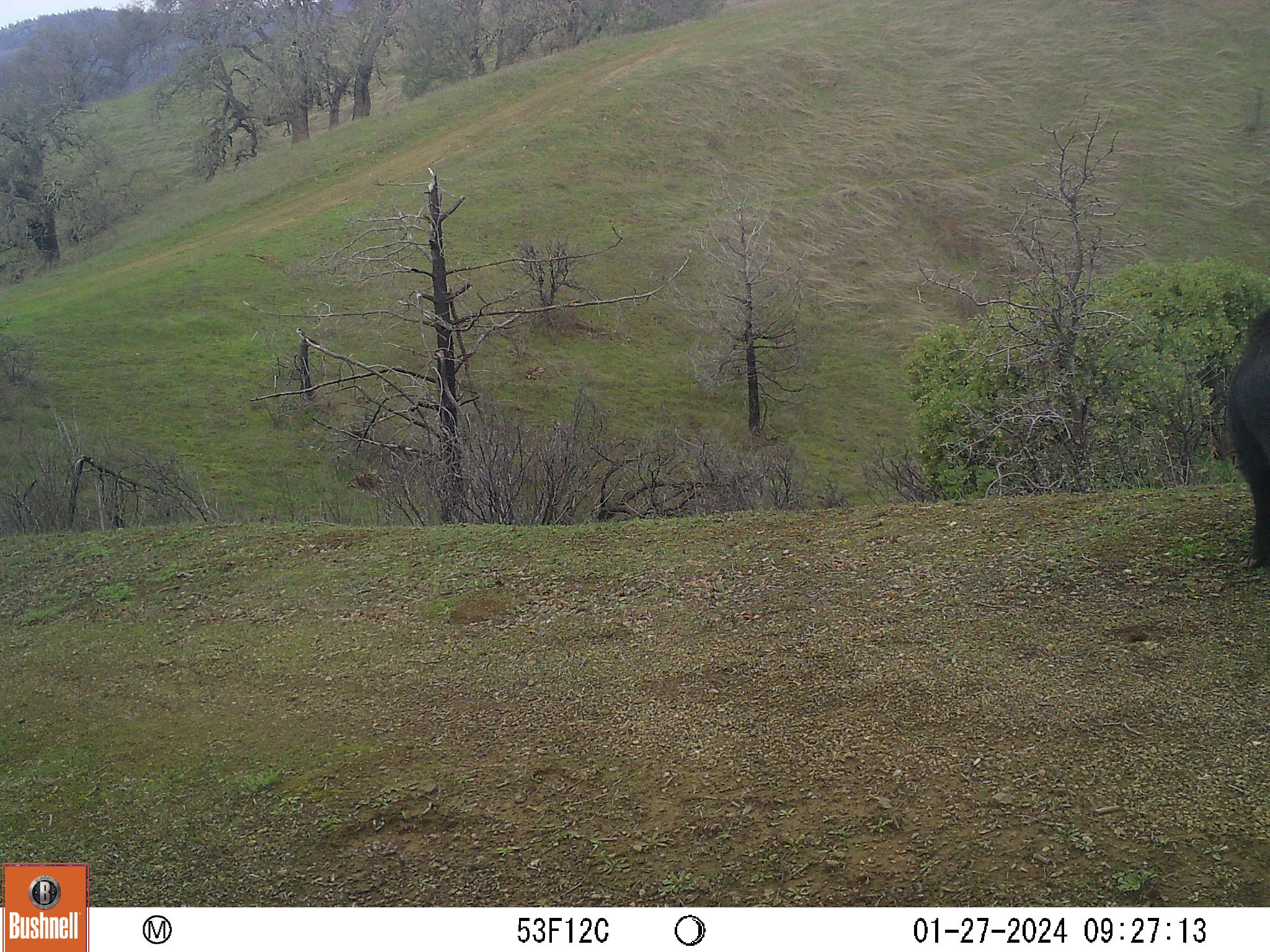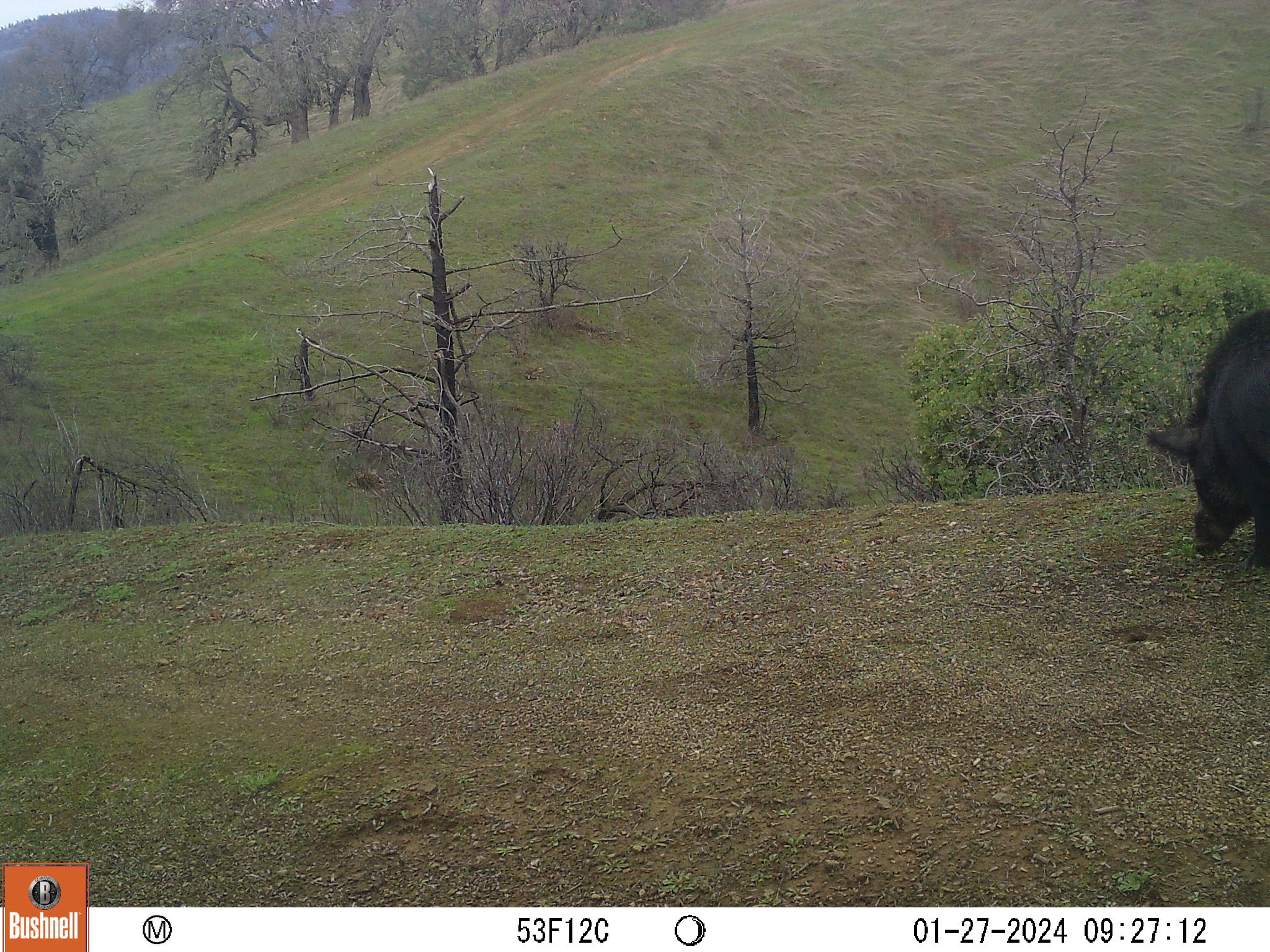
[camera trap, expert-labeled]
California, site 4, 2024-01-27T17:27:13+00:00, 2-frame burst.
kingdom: Animalia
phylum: Chordata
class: Mammalia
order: Artiodactyla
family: Suidae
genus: Sus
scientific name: Sus scrofa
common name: wild boar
Wild boar (Sus scrofa).